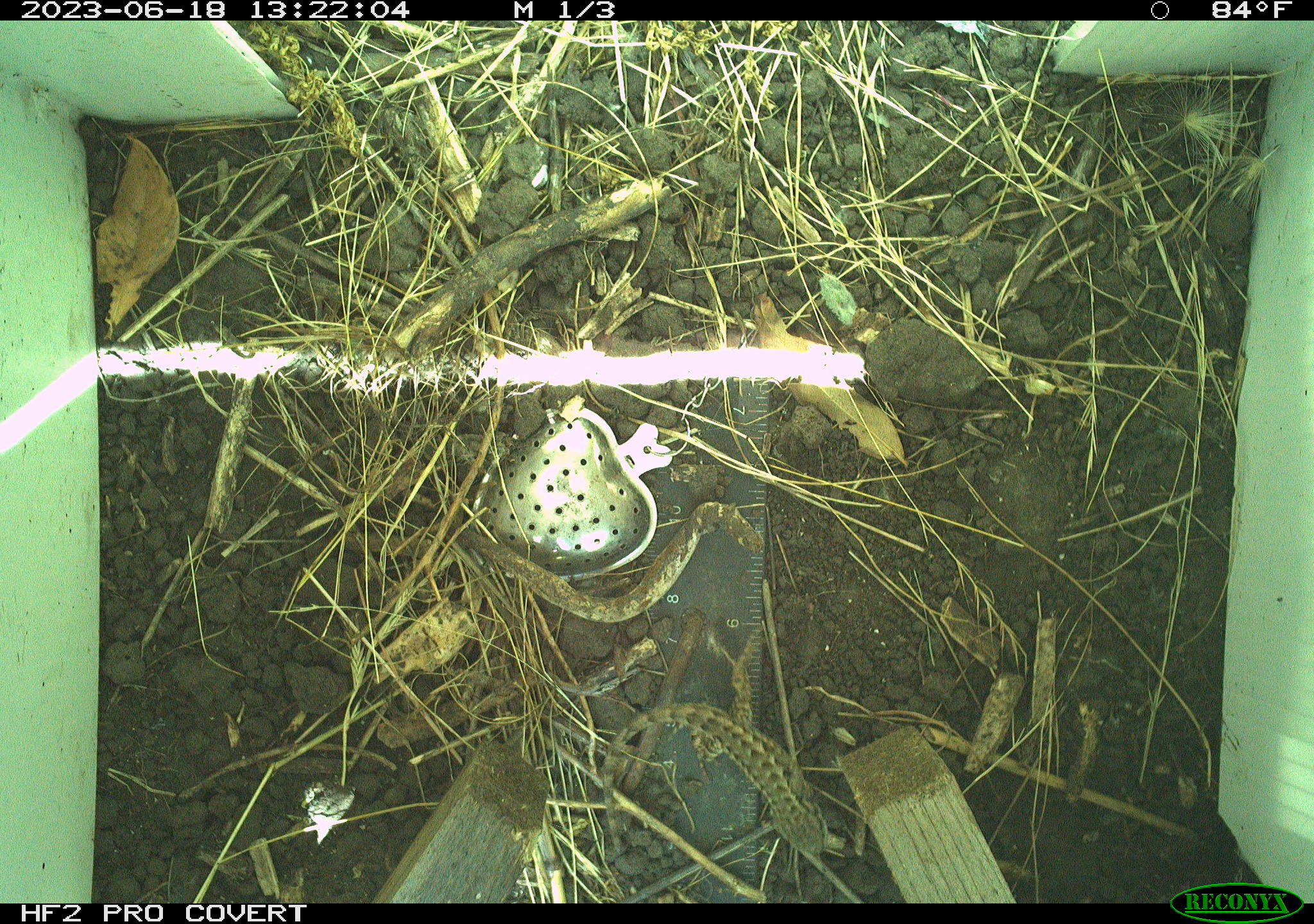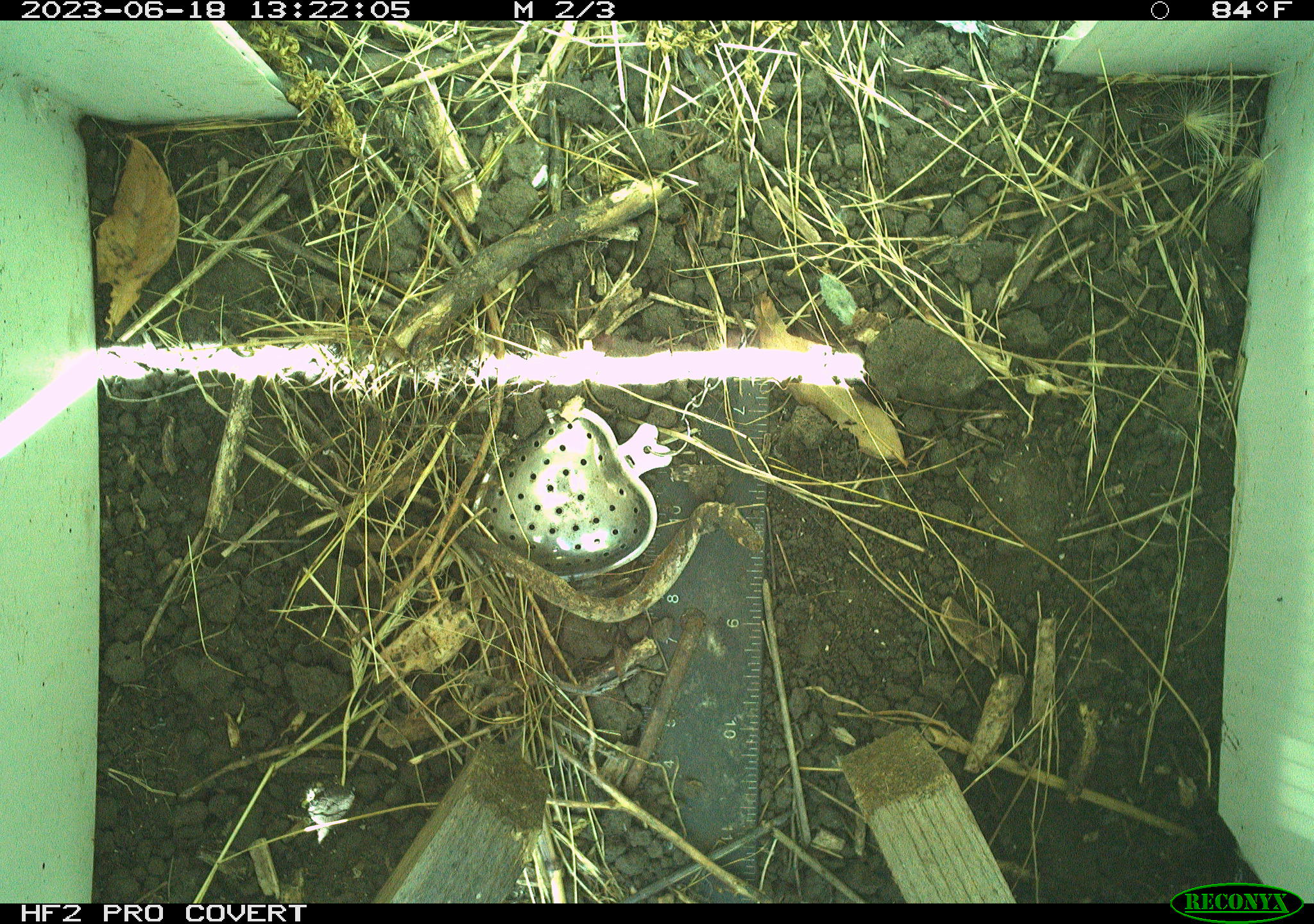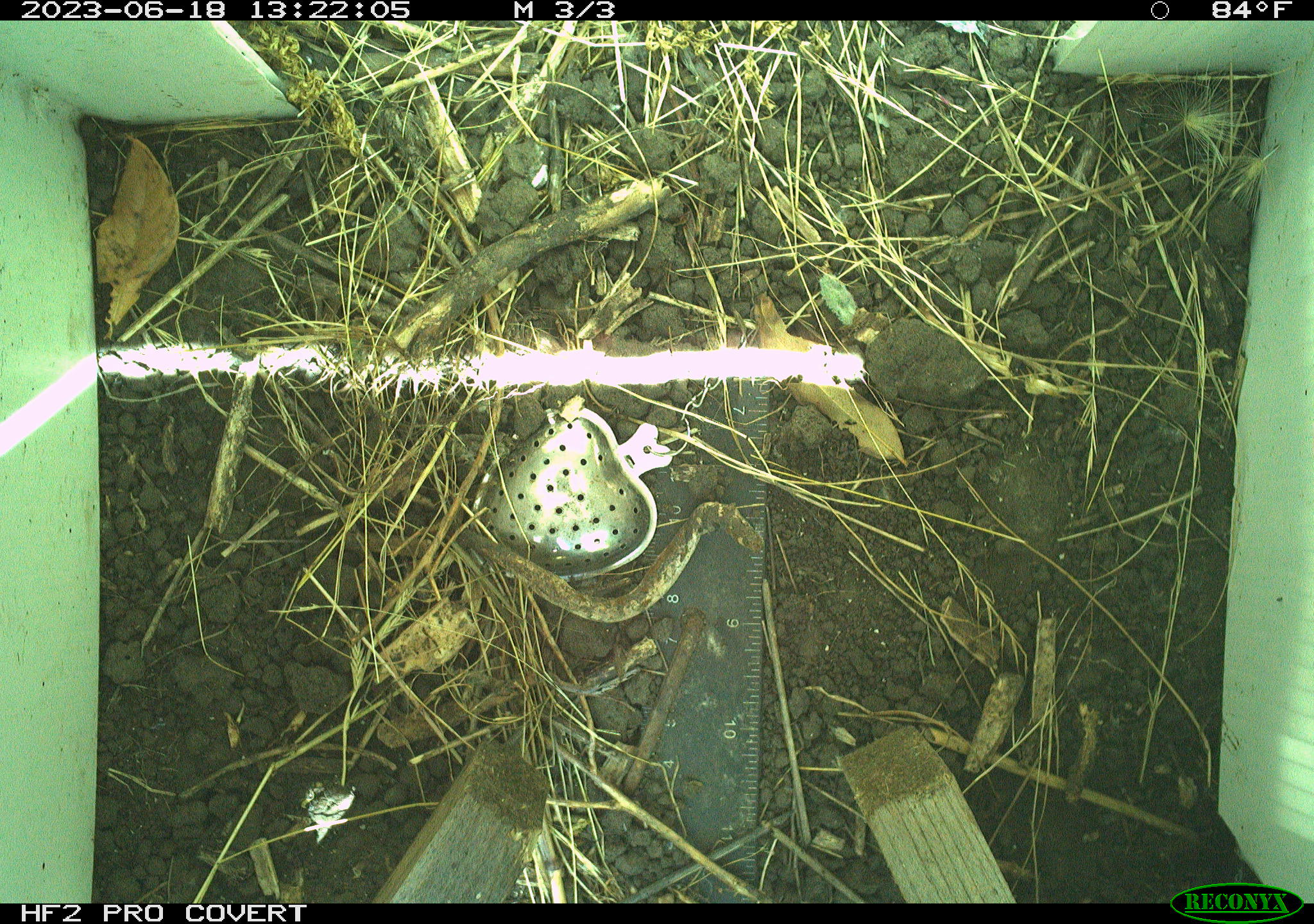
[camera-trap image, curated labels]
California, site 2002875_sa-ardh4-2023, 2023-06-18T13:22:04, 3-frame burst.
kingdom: Animalia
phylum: Chordata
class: Reptilia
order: Squamata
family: Phrynosomatidae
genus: Sceloporus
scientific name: Sceloporus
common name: spiny lizards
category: sceloporus species